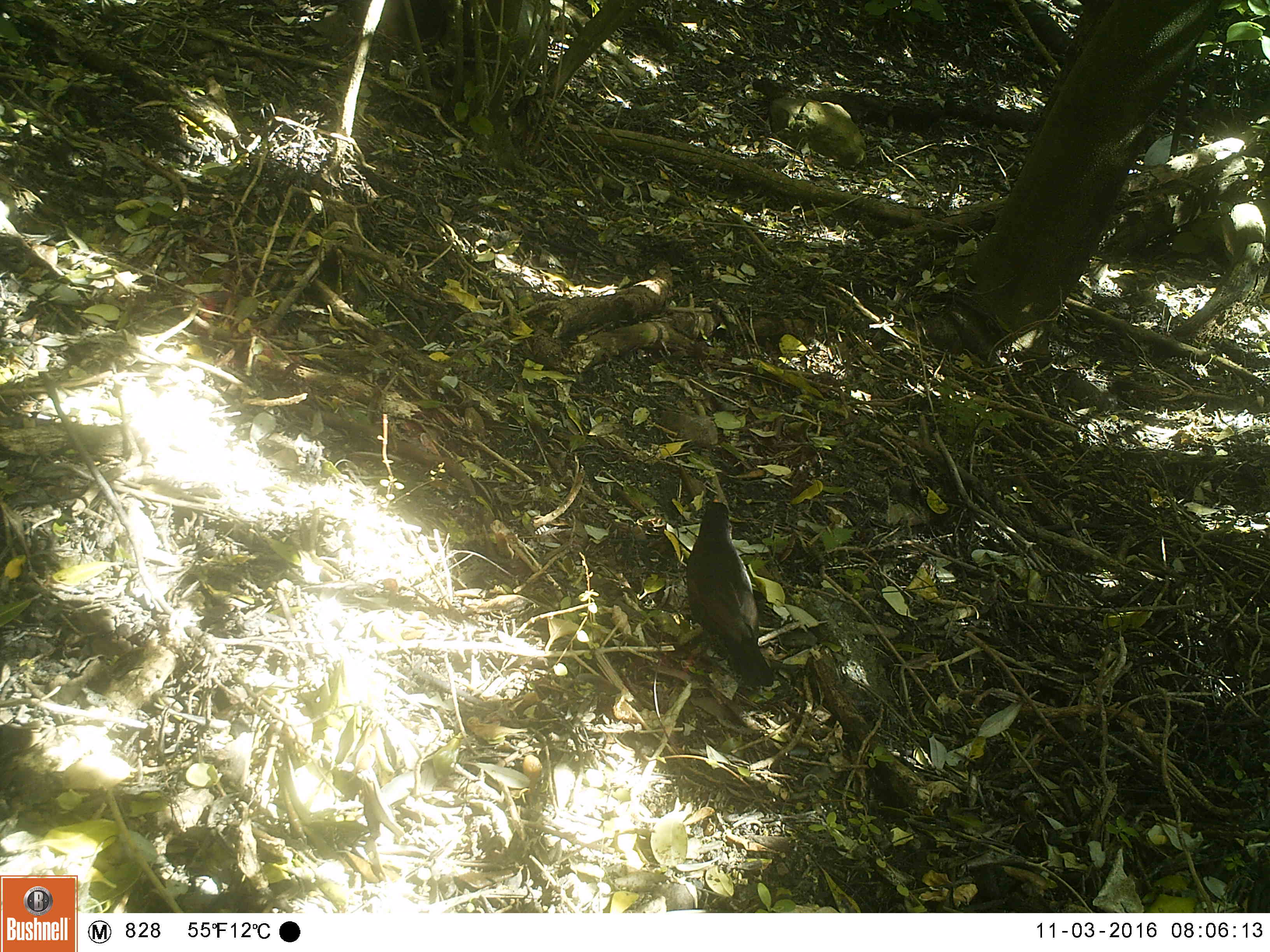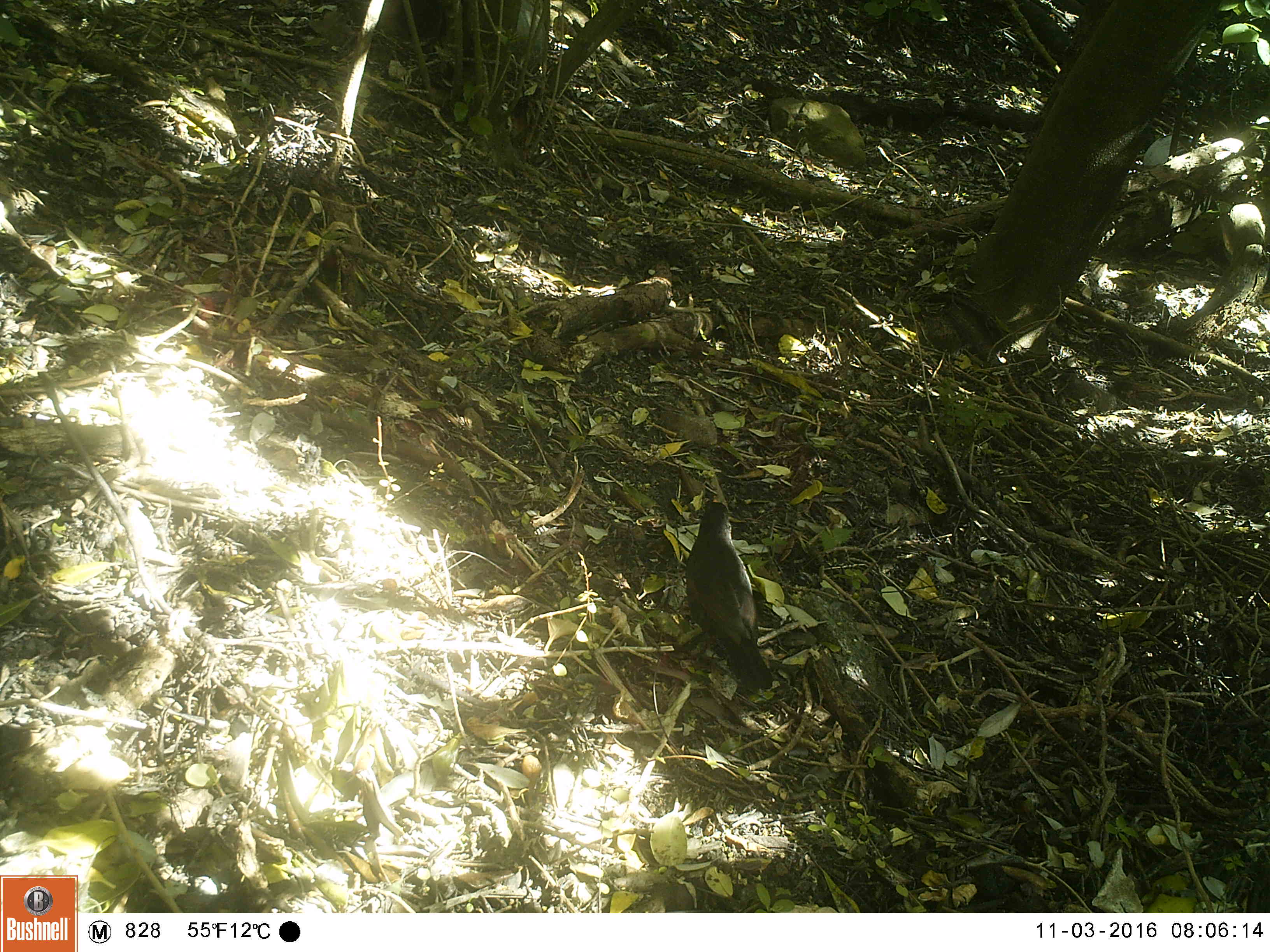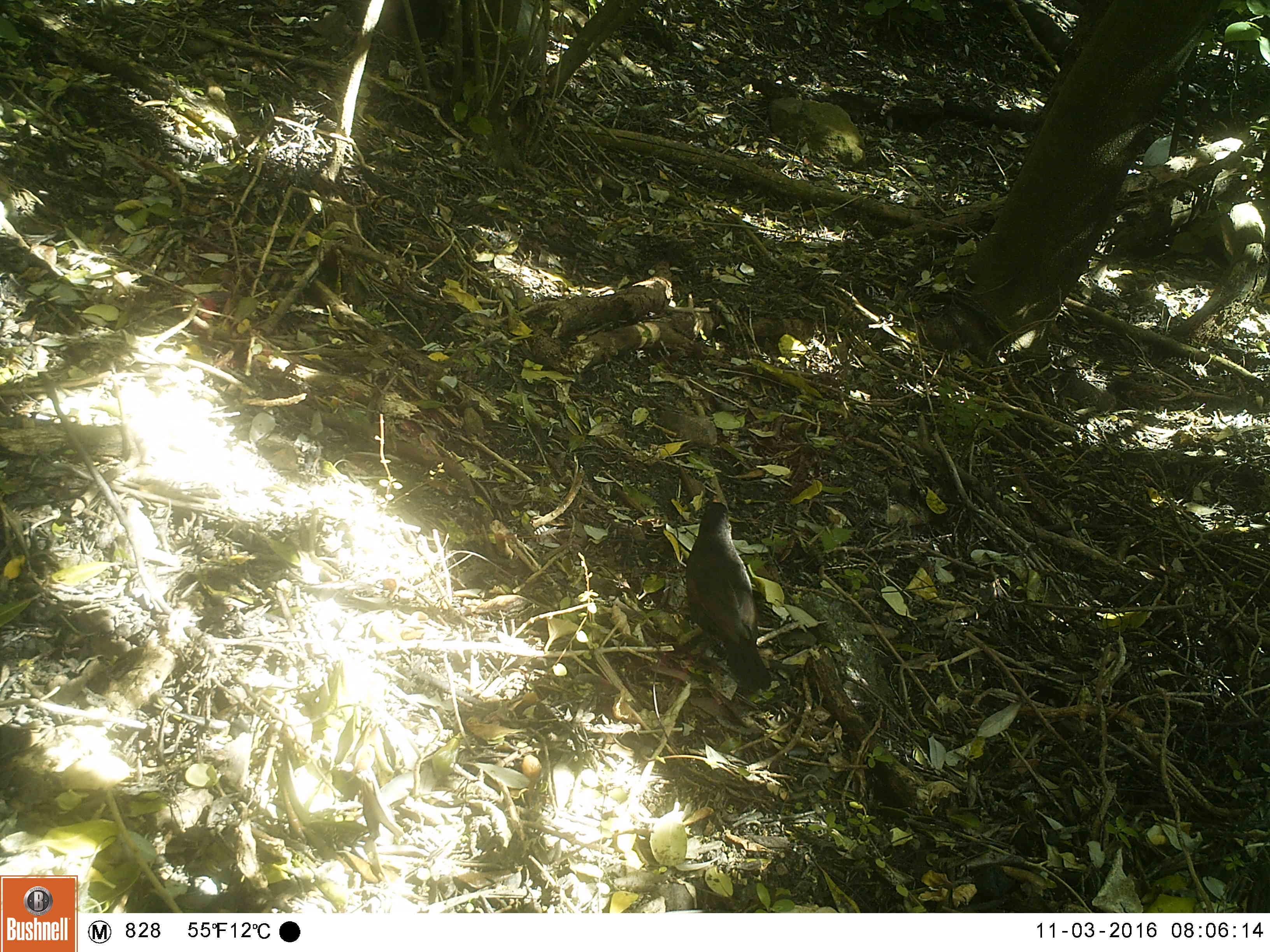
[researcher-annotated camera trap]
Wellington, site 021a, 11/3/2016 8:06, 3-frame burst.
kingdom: Animalia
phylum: Chordata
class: Aves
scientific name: Aves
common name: bird